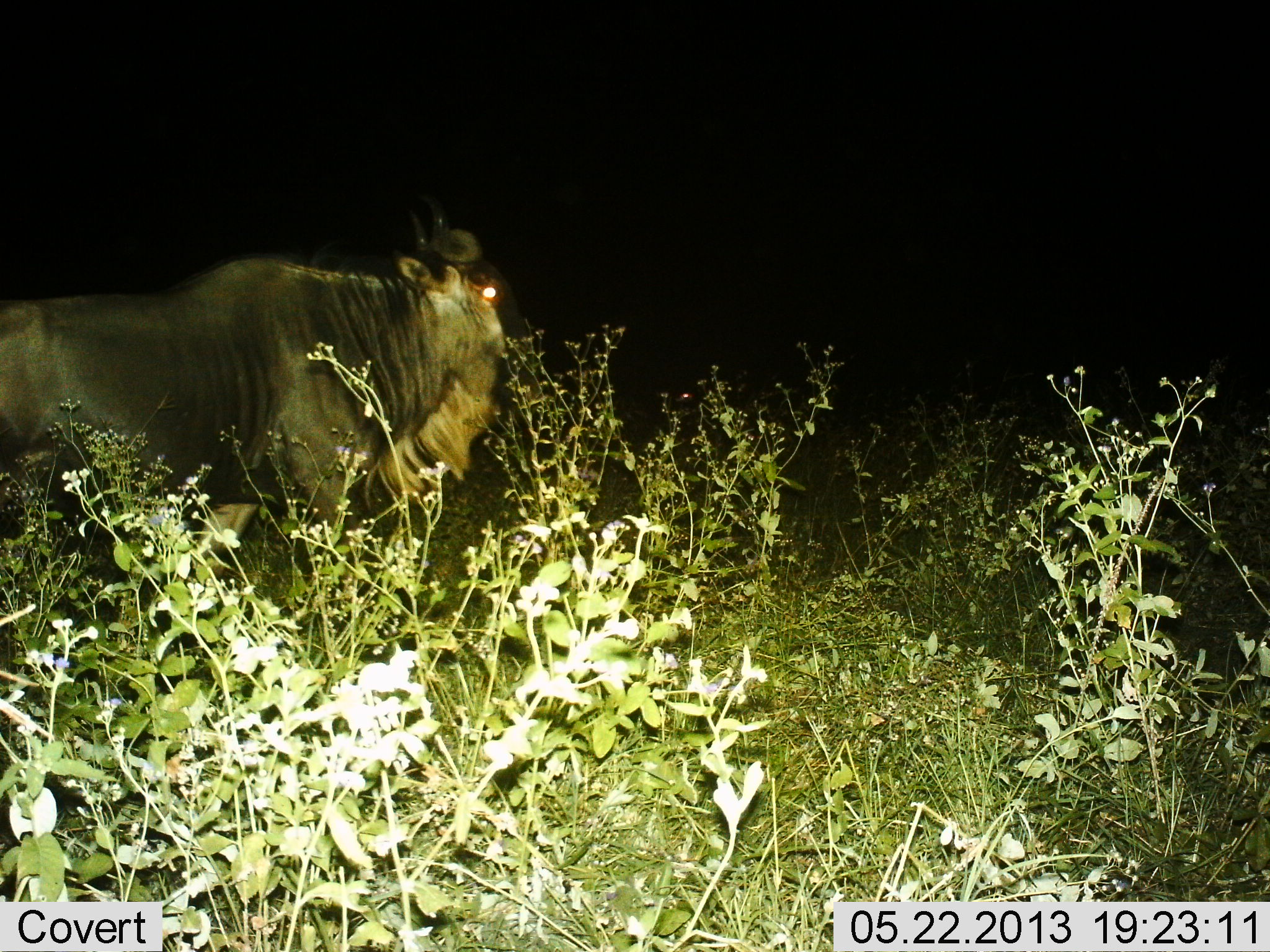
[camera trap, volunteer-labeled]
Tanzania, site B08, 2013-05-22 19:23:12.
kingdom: Animalia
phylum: Chordata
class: Mammalia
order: Artiodactyla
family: Bovidae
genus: Connochaetes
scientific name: Connochaetes taurinus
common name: blue wildebeest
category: wildebeest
Wildebeest (blue wildebeest) (Connochaetes taurinus), count 1. Behavior (volunteer vote fractions): standing 80%, resting 0%, moving 20%, interacting 0%. Young present (vote fraction): 0%. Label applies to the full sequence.